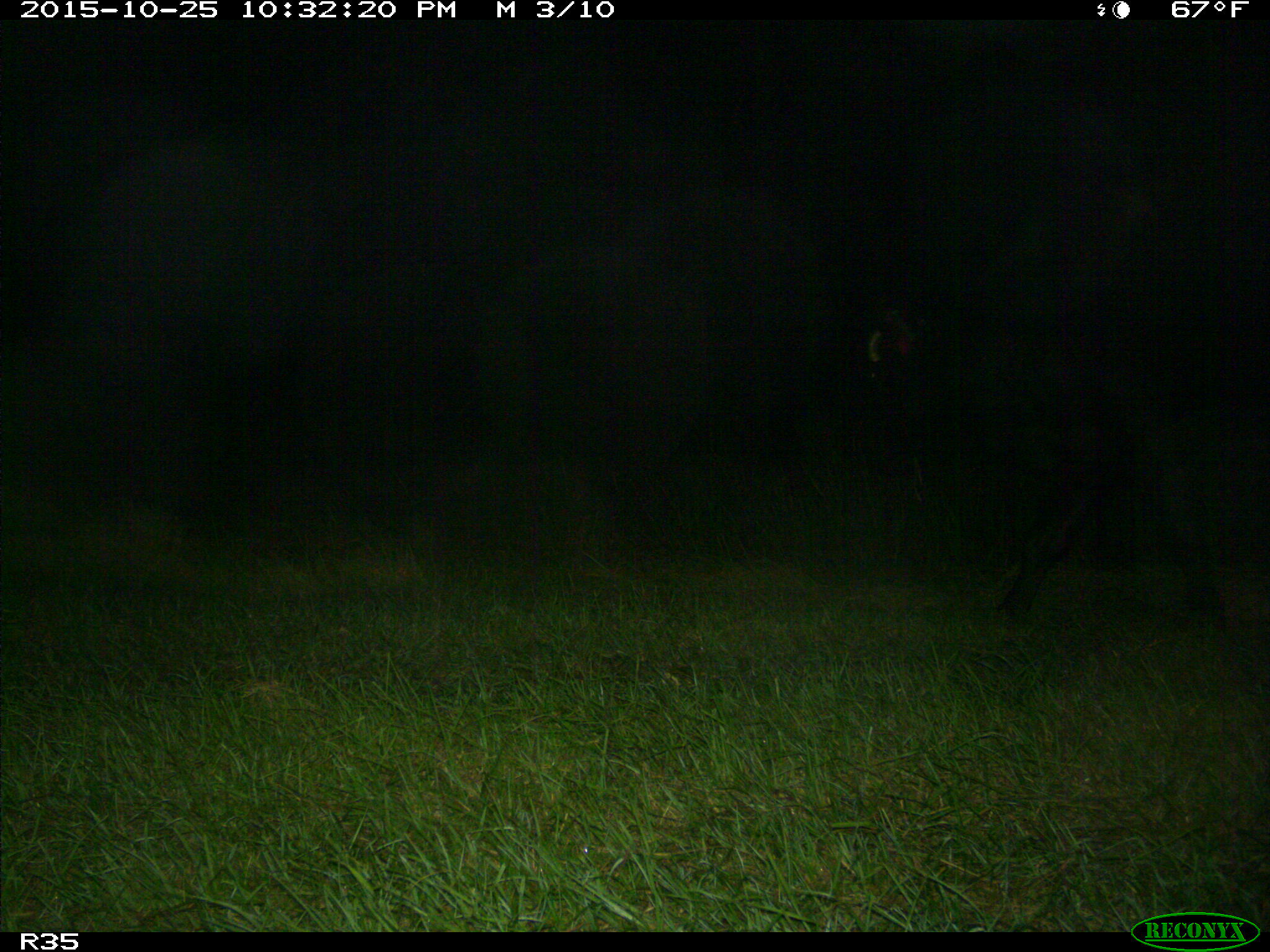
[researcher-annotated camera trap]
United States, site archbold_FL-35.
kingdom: Animalia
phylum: Chordata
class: Mammalia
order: Artiodactyla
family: Bovidae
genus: Bos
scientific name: Bos taurus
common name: domestic cow